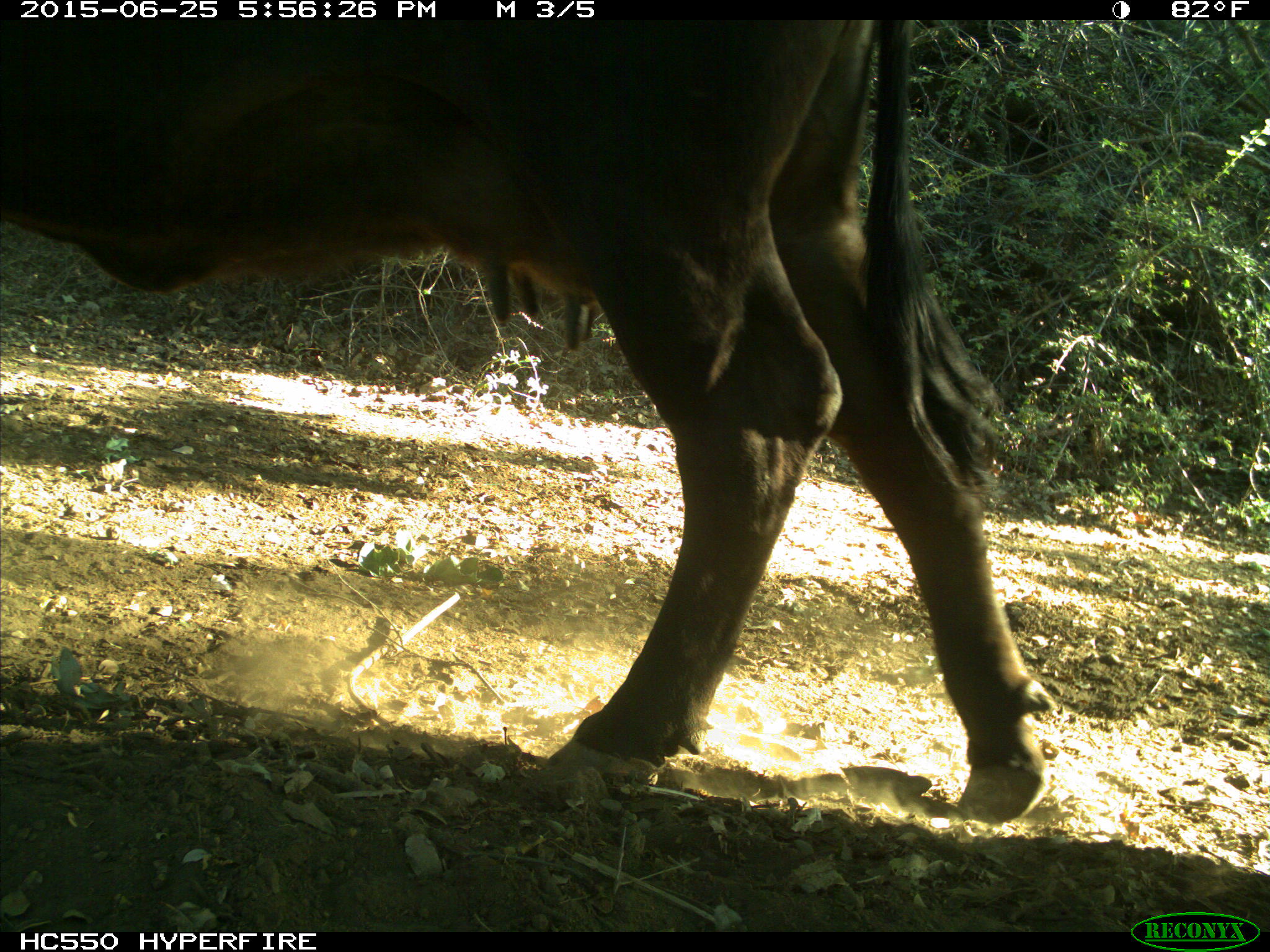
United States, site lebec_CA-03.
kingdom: Animalia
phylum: Chordata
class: Mammalia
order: Artiodactyla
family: Bovidae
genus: Bos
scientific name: Bos taurus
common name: domestic cow